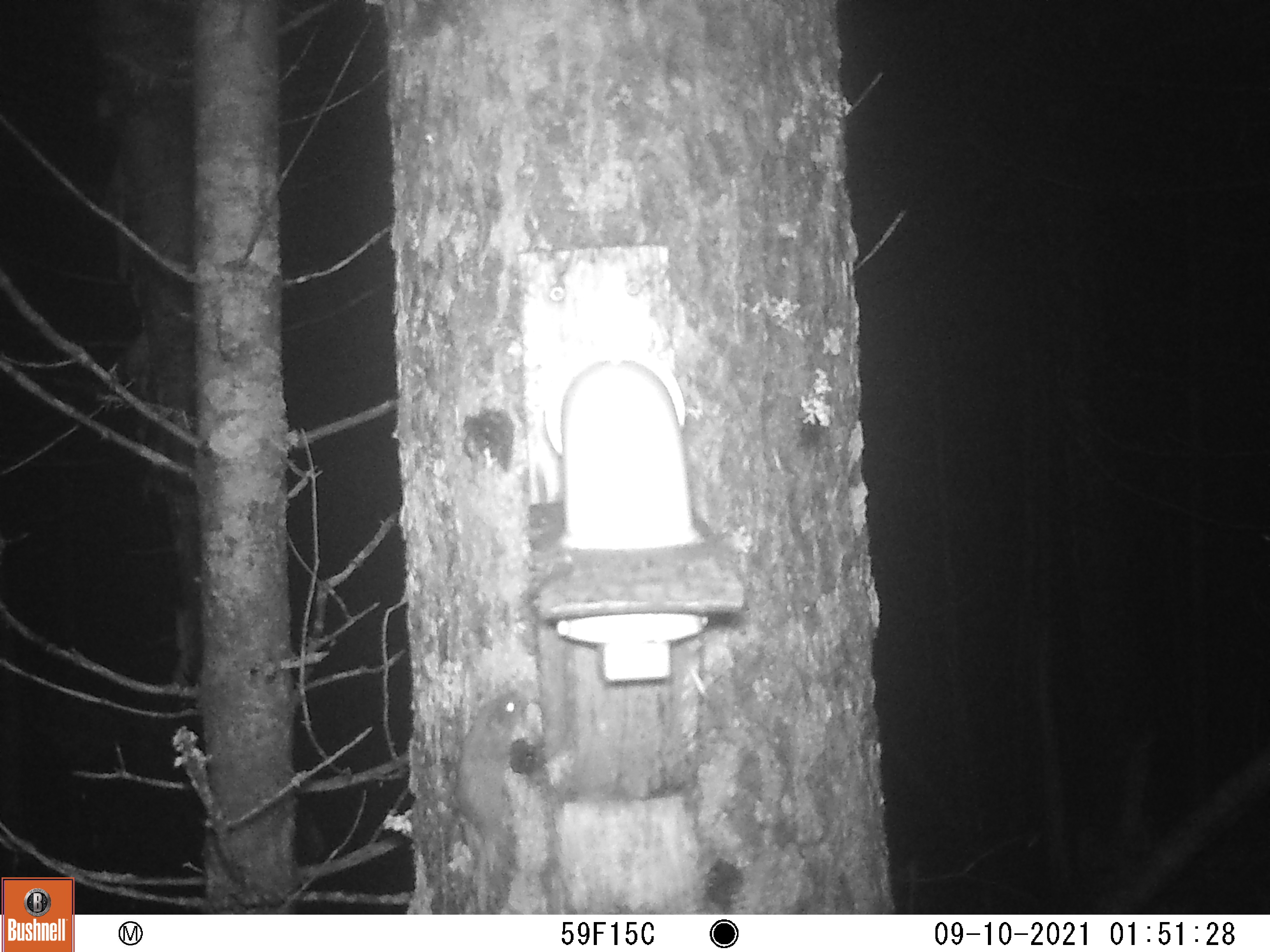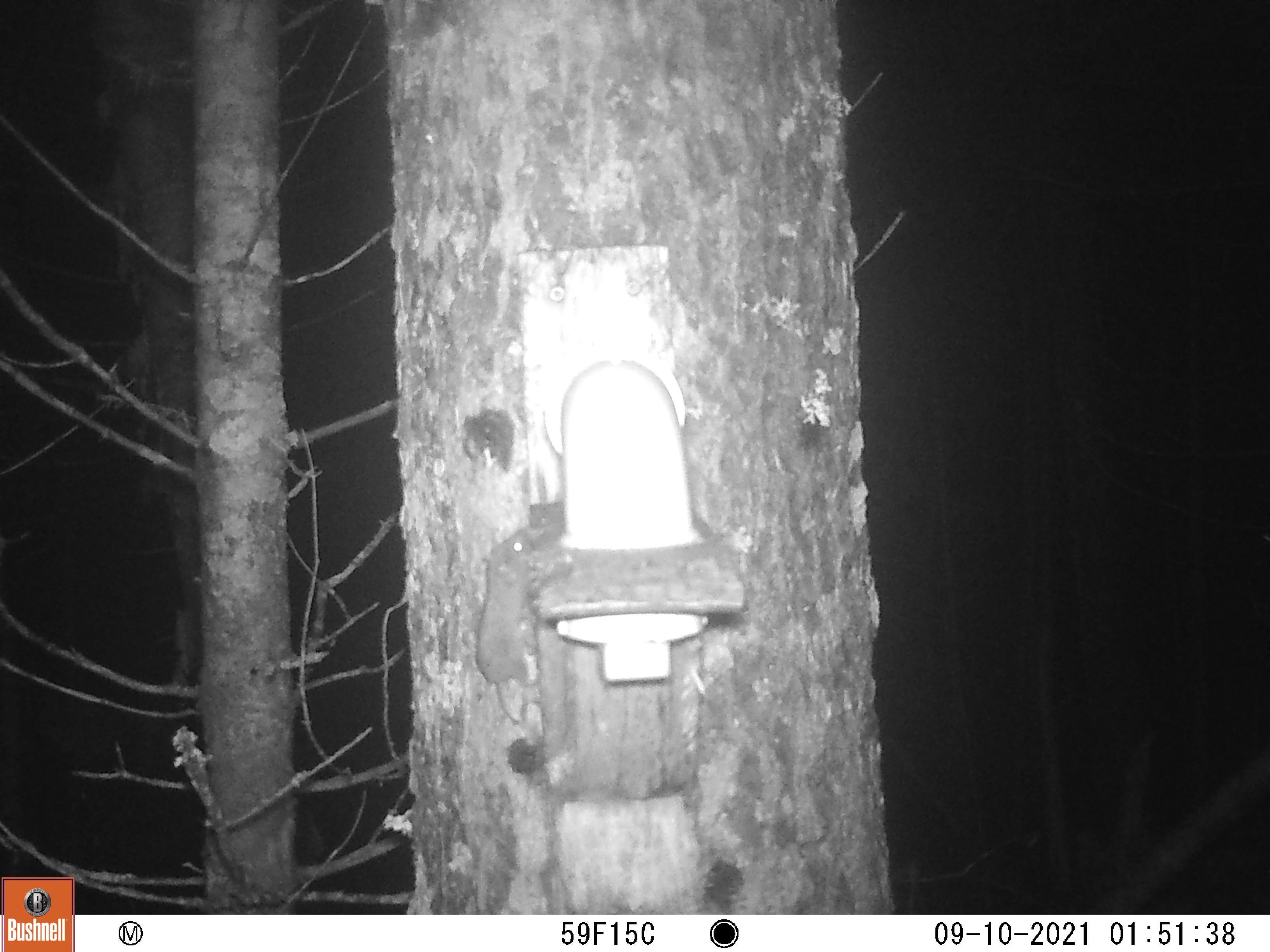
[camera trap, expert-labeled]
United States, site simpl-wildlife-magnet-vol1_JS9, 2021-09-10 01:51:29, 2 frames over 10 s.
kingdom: Animalia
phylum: Chordata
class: Mammalia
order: Rodentia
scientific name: Rodentia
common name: mouse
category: mouse sp.